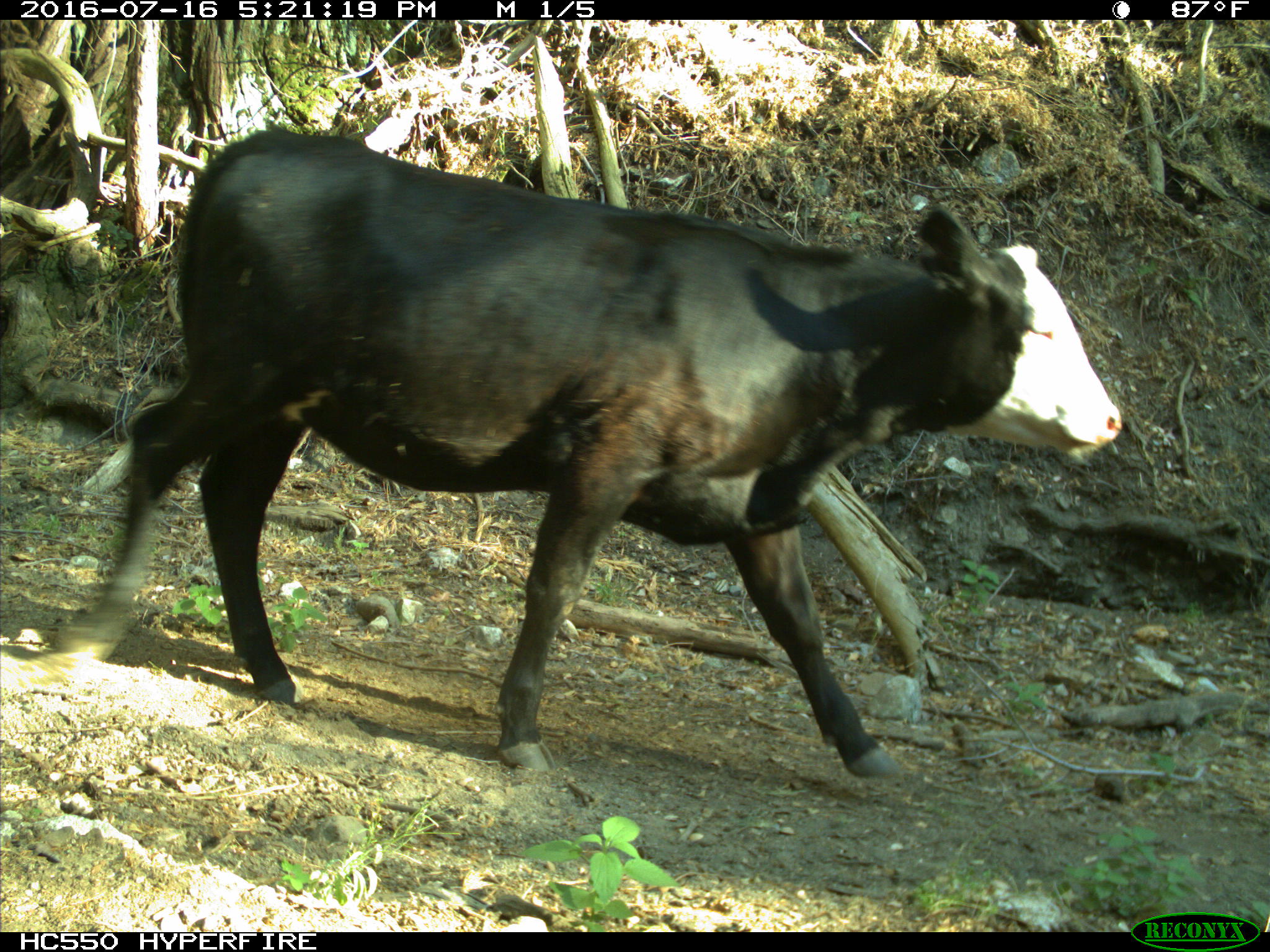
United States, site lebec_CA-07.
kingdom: Animalia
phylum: Chordata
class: Mammalia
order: Artiodactyla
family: Bovidae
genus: Bos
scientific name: Bos taurus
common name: domestic cow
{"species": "Bos taurus (domestic cow)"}